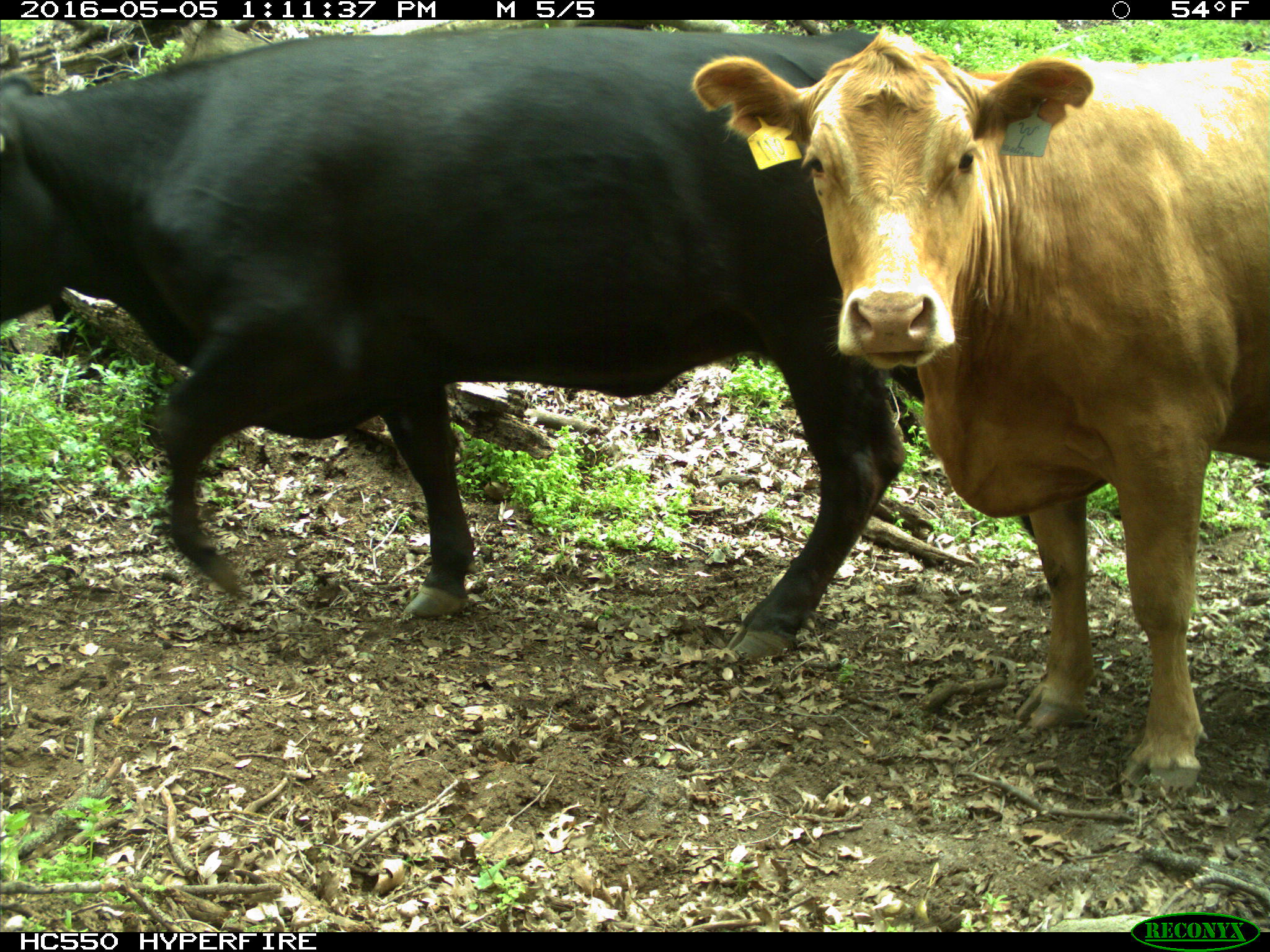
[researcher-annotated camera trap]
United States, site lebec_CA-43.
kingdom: Animalia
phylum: Chordata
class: Mammalia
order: Artiodactyla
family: Bovidae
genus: Bos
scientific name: Bos taurus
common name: domestic cow